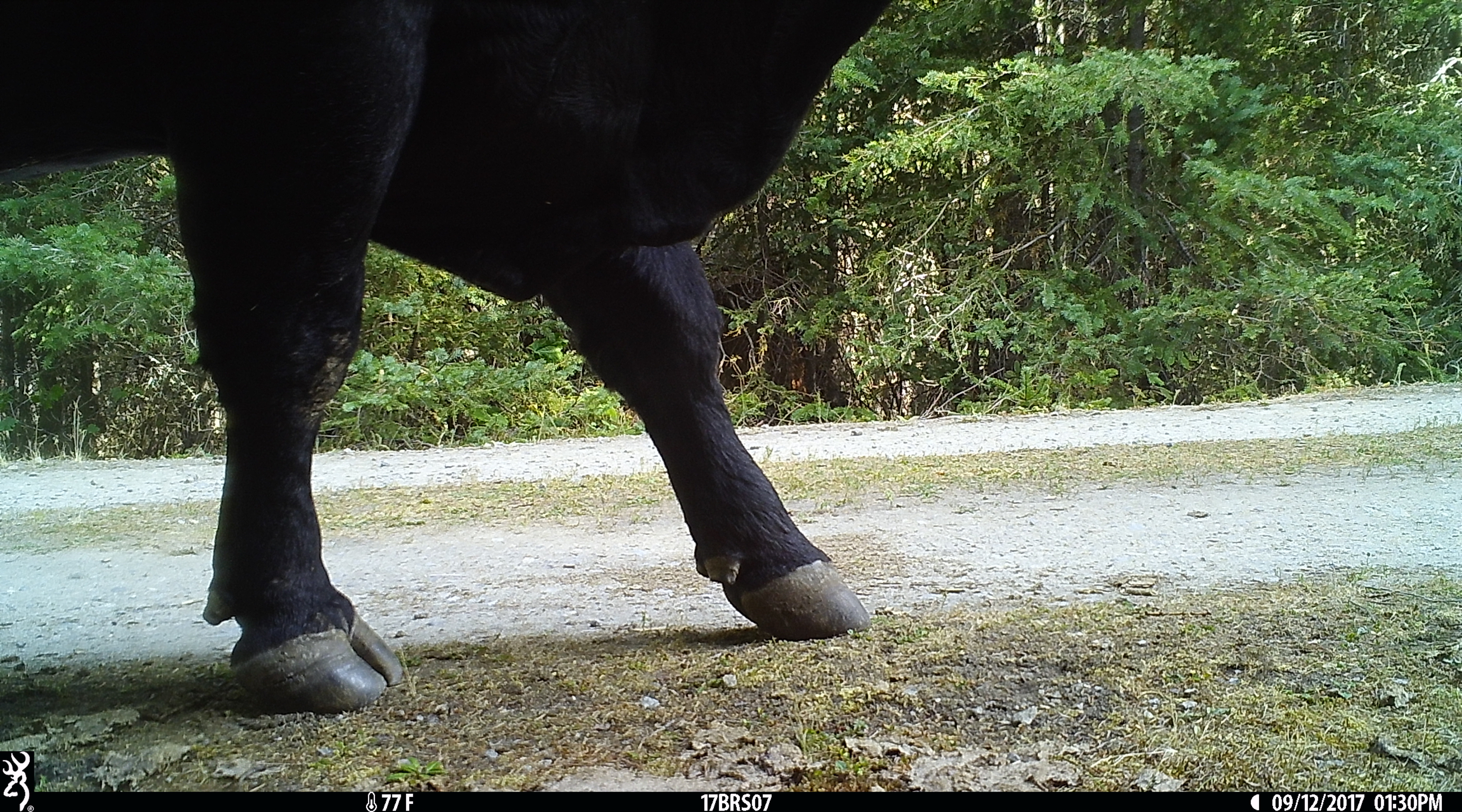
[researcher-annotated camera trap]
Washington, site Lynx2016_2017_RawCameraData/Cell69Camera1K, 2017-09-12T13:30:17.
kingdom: Animalia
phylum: Chordata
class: Mammalia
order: Artiodactyla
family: Bovidae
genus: Bos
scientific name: Bos taurus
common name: domestic cattle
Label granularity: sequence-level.